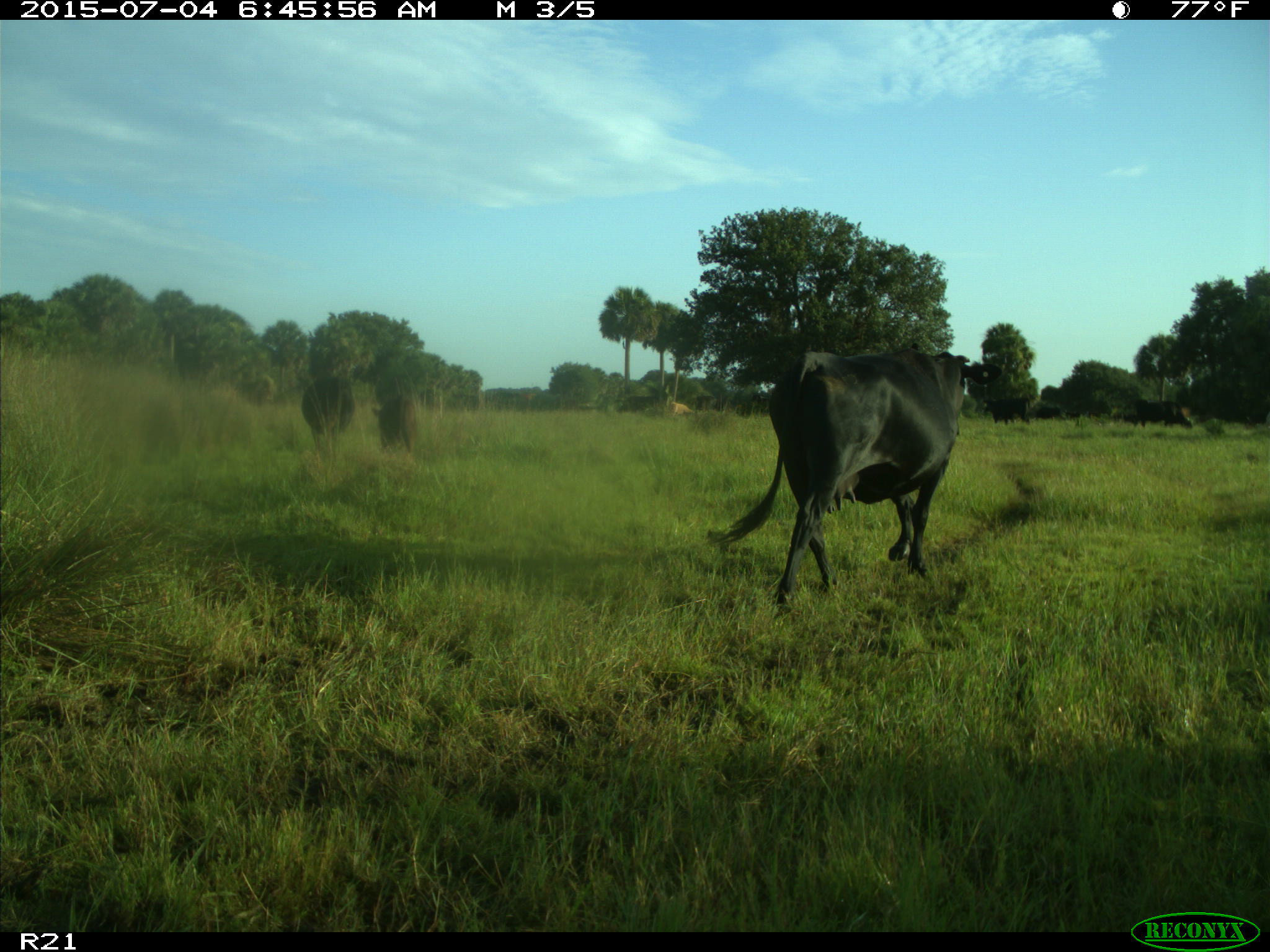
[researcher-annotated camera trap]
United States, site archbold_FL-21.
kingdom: Animalia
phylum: Chordata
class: Mammalia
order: Artiodactyla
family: Bovidae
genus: Bos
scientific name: Bos taurus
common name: domestic cow